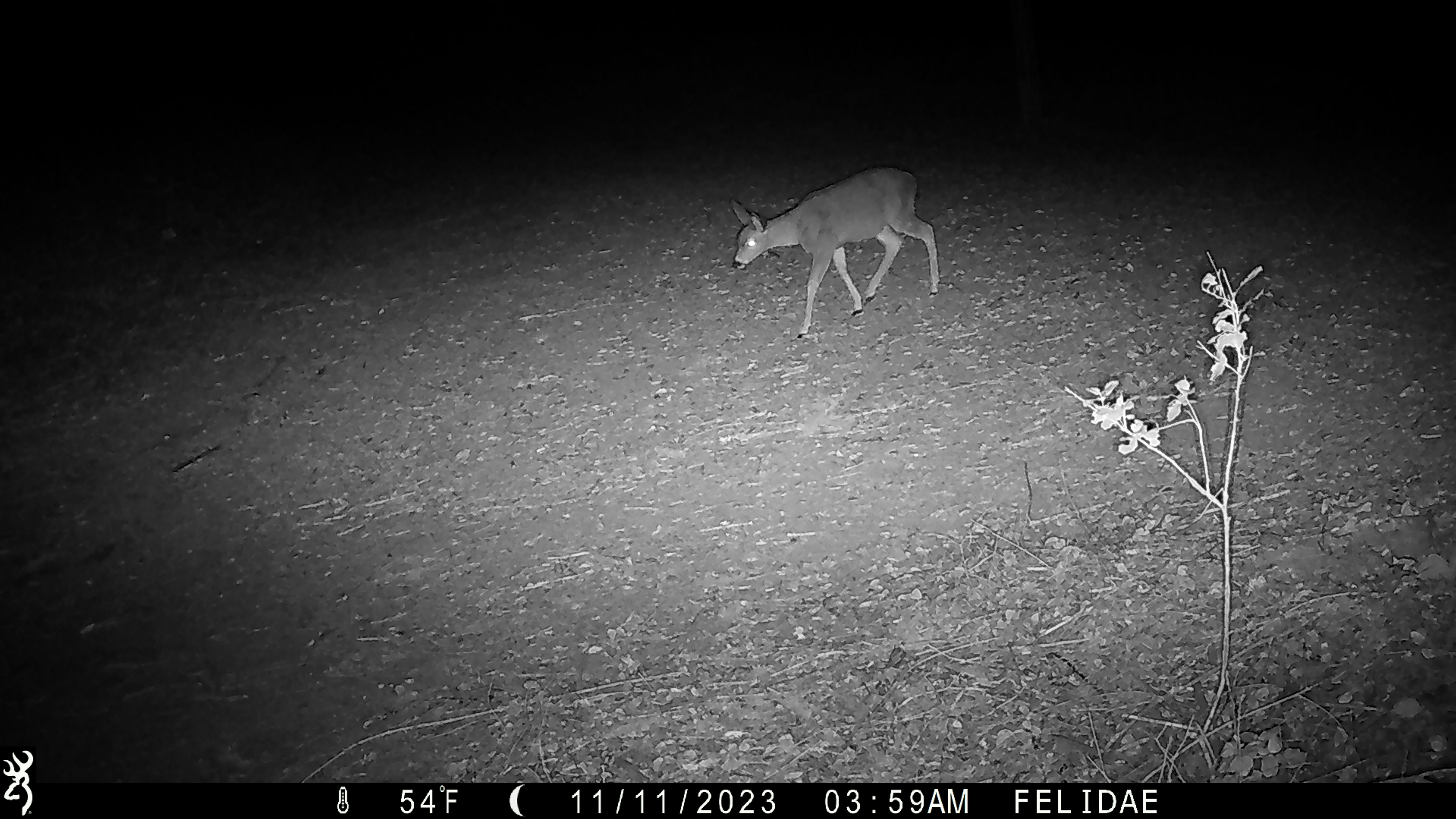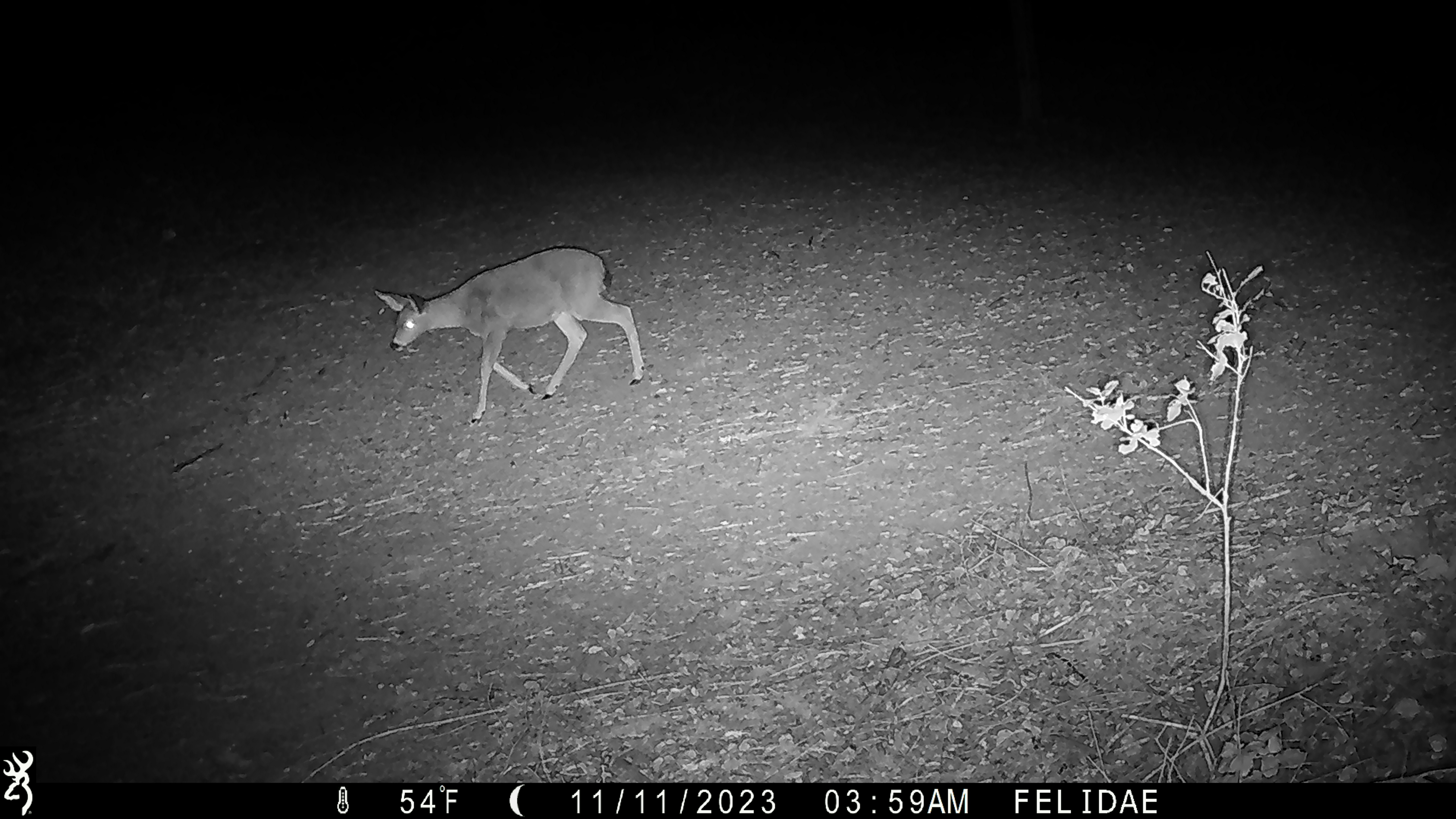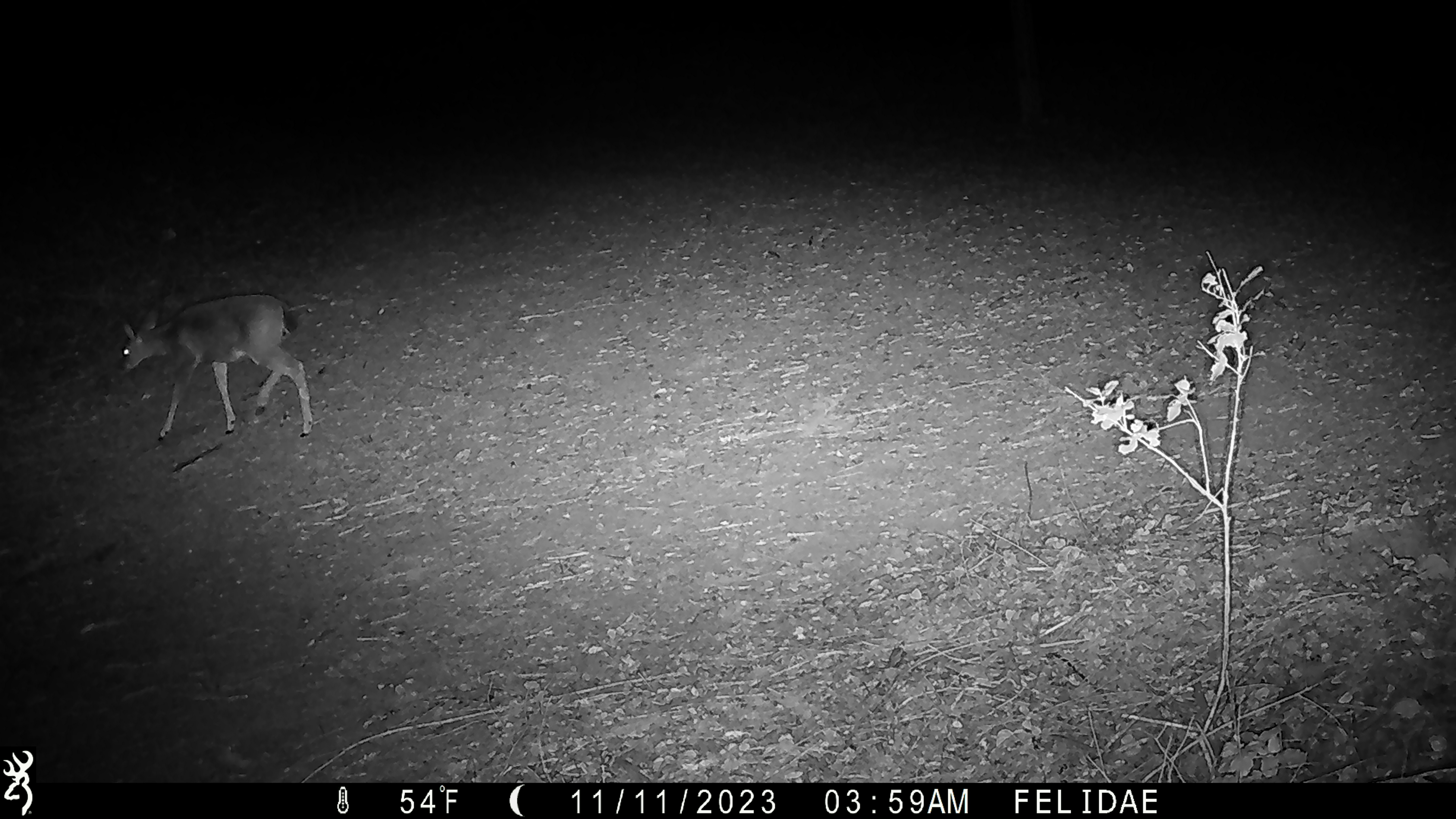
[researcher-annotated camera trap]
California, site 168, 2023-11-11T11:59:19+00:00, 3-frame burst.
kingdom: Animalia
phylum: Chordata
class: Mammalia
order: Artiodactyla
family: Cervidae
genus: Odocoileus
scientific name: Odocoileus hemionus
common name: mule deer